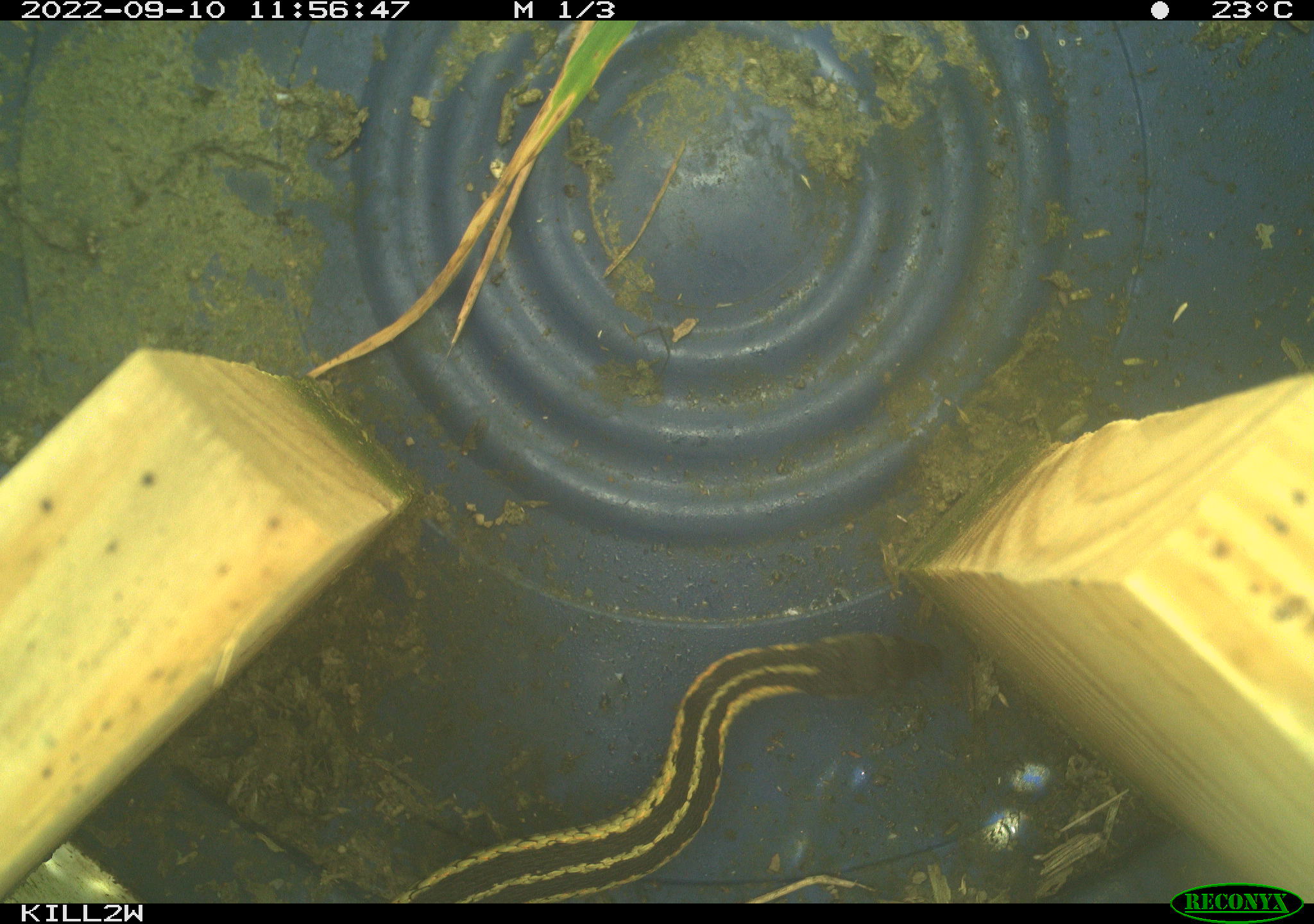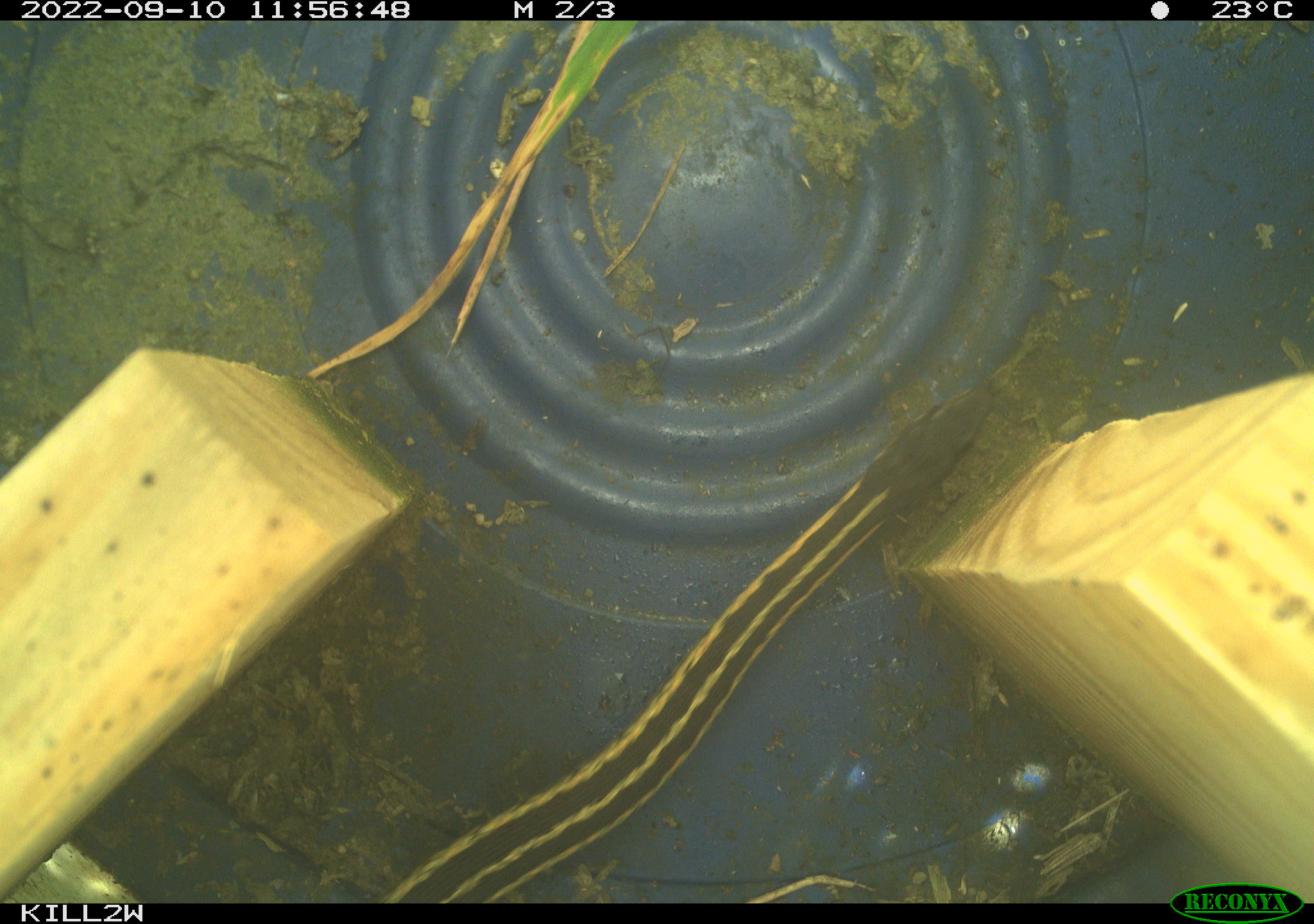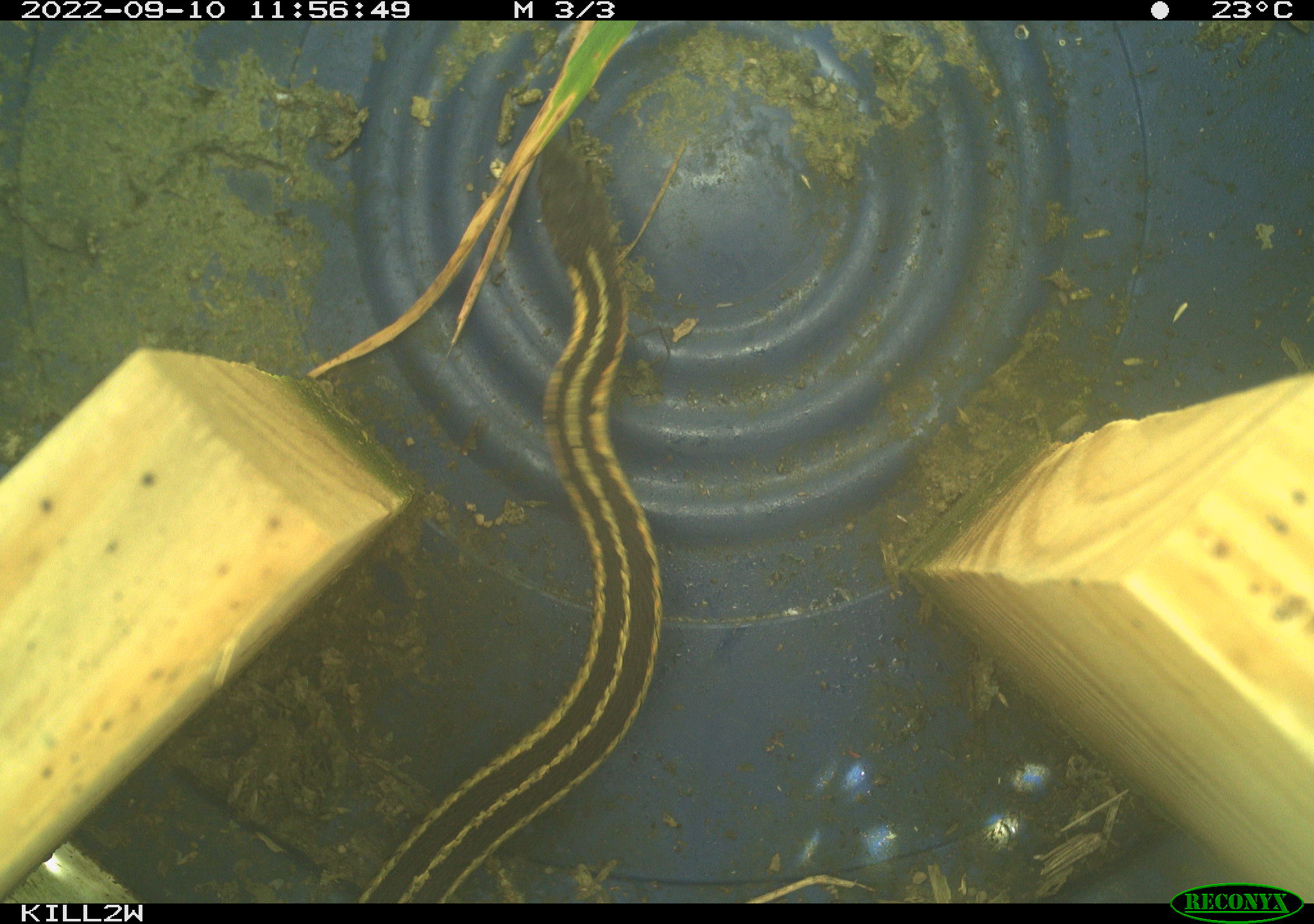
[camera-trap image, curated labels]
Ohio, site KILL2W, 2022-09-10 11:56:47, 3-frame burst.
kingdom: Animalia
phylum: Chordata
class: Reptilia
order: Squamata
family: Colubridae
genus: Thamnophis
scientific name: Thamnophis sirtalis sirtalis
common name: eastern gartersnake